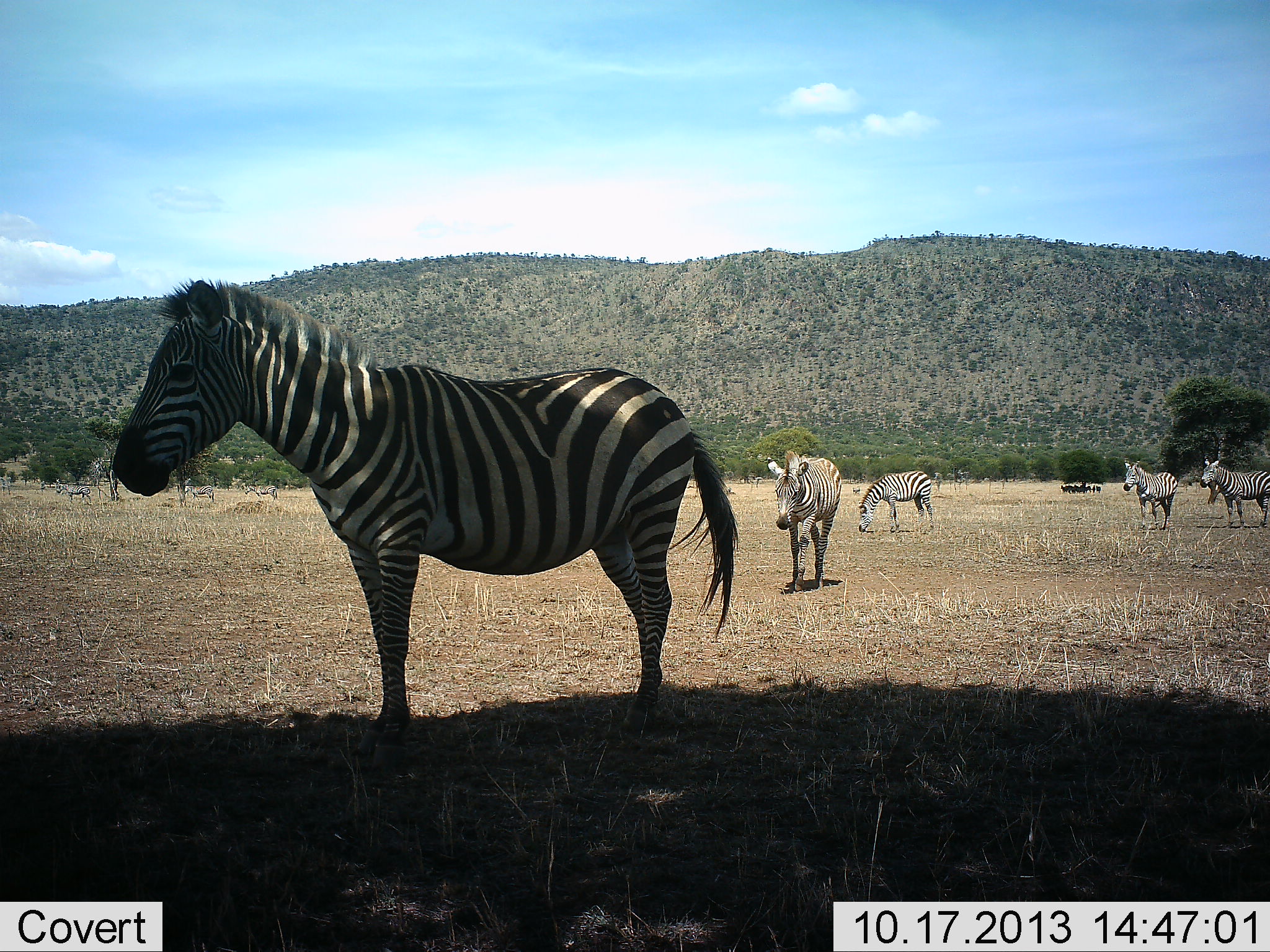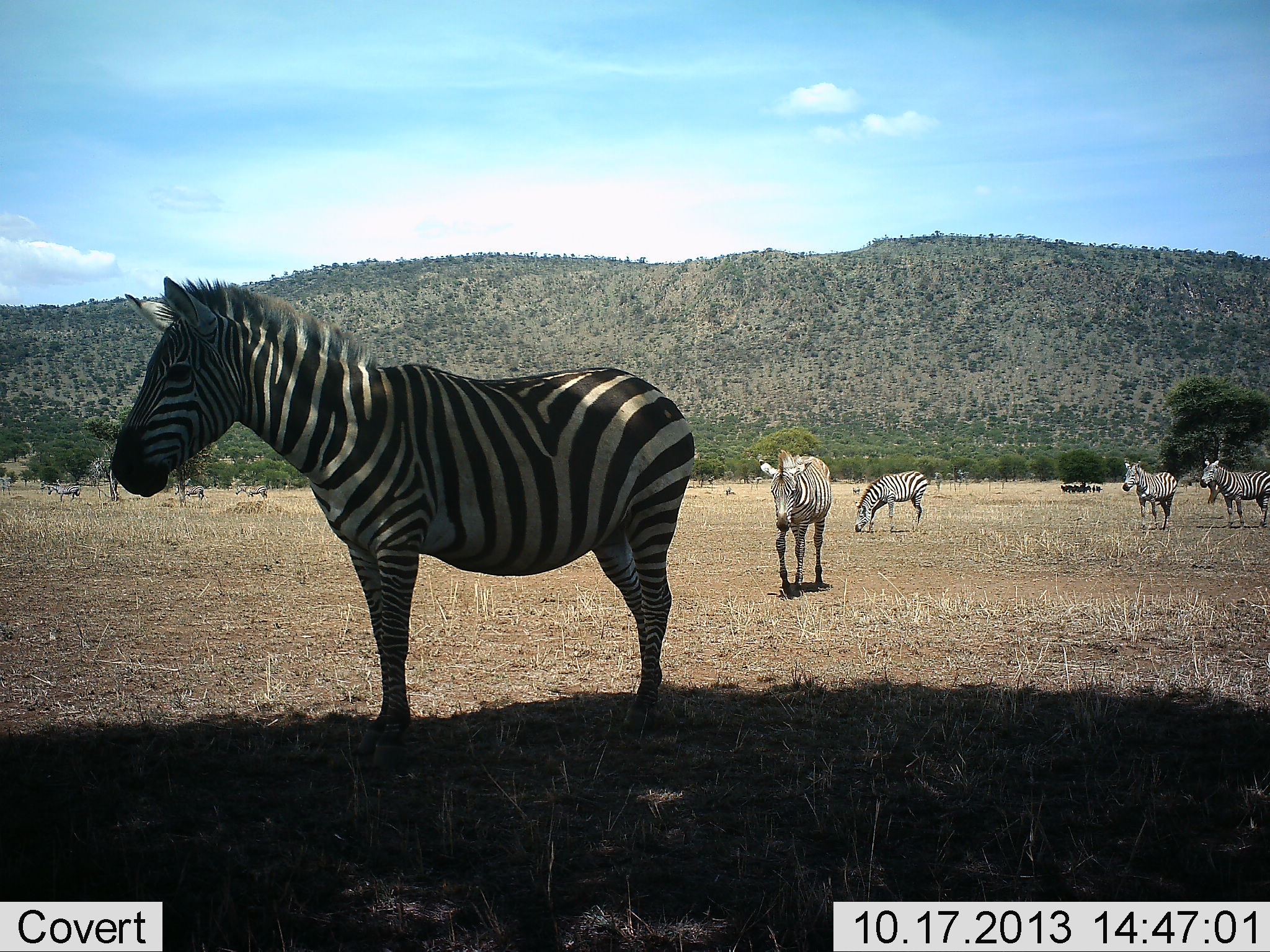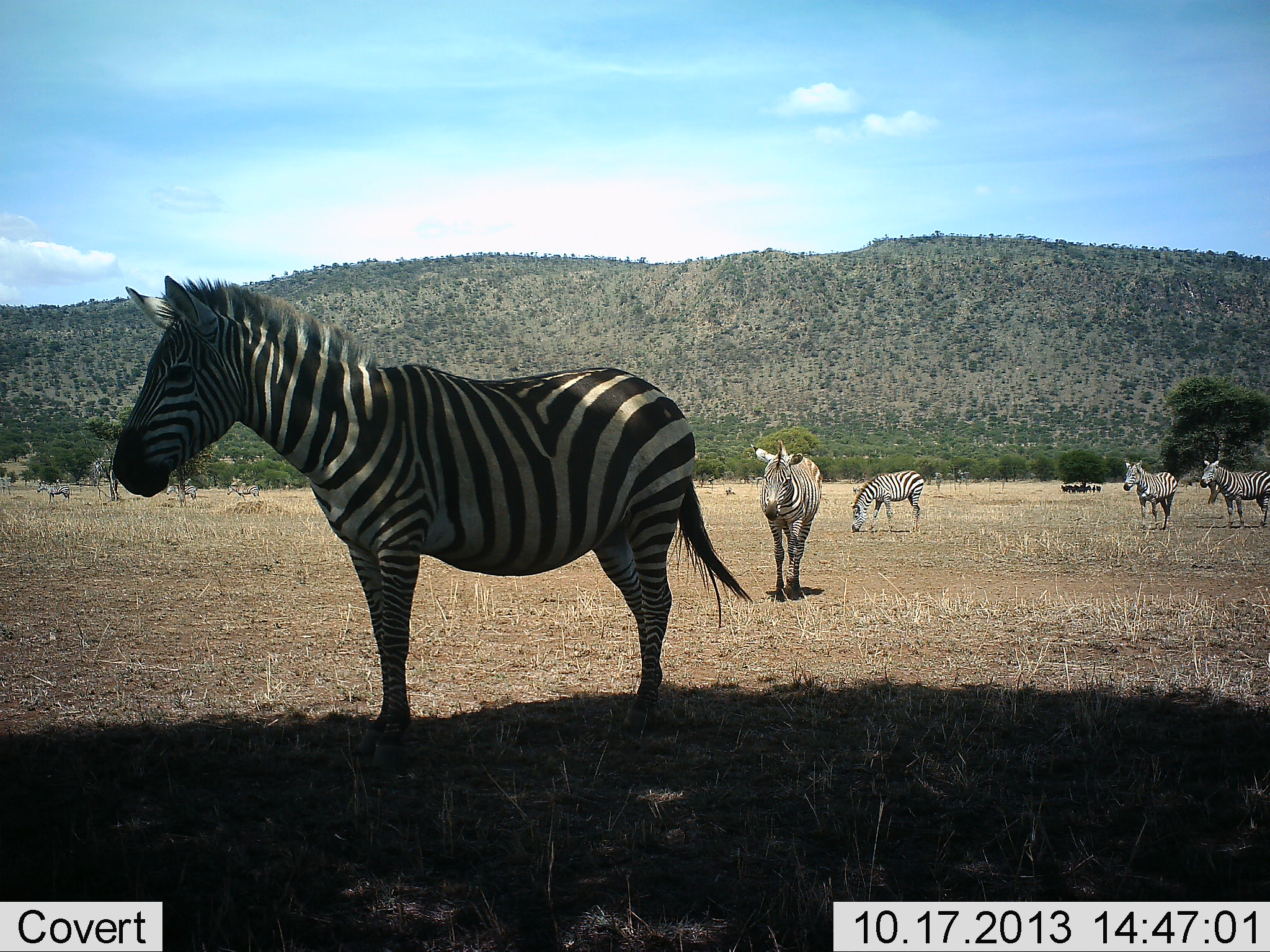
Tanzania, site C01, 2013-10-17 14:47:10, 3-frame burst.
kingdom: Animalia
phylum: Chordata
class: Mammalia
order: Perissodactyla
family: Equidae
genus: Equus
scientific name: Equus quagga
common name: plains zebra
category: zebra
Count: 7.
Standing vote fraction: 90%.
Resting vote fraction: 10%.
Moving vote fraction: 70%.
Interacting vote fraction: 0%.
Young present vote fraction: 0%.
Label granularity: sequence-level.